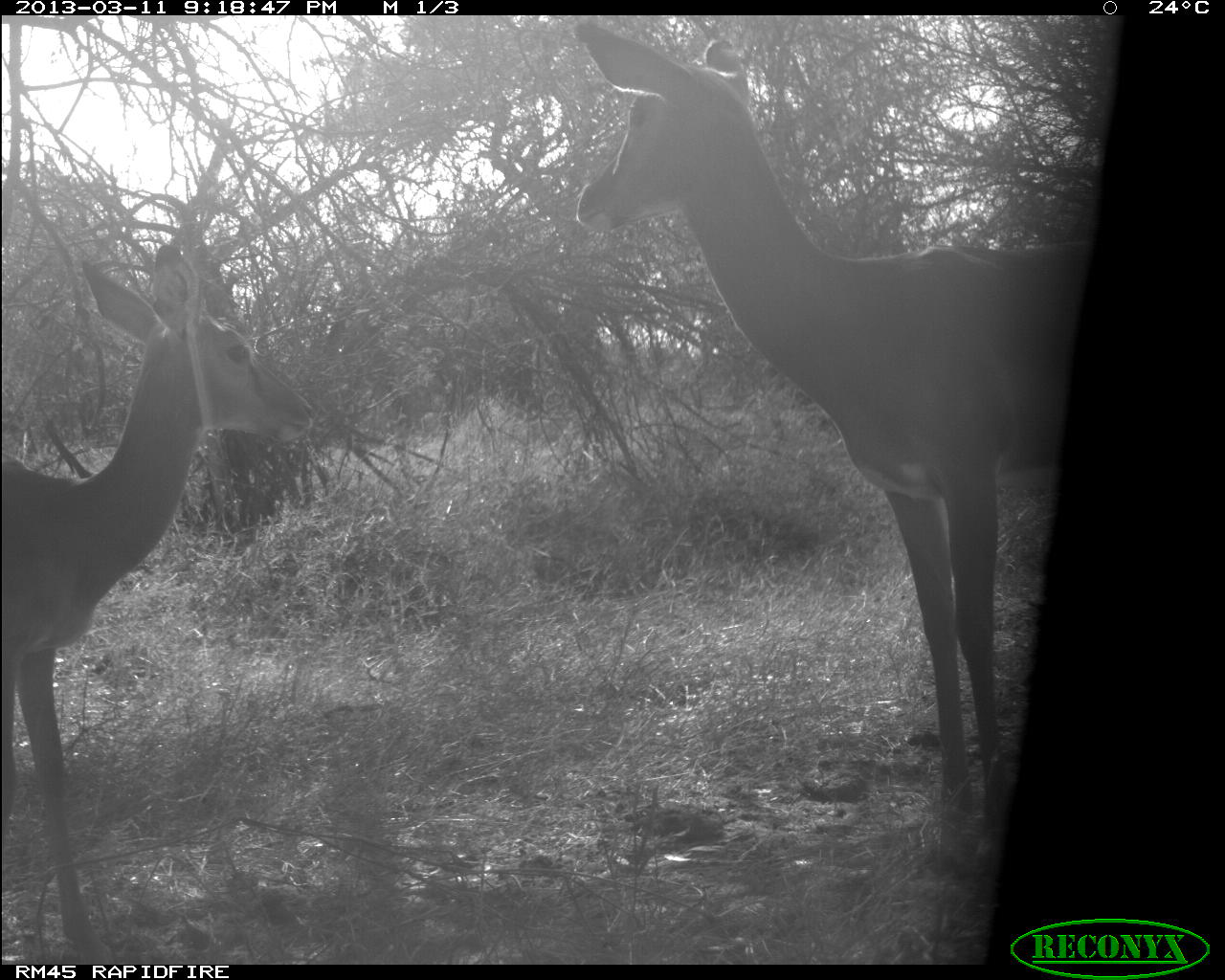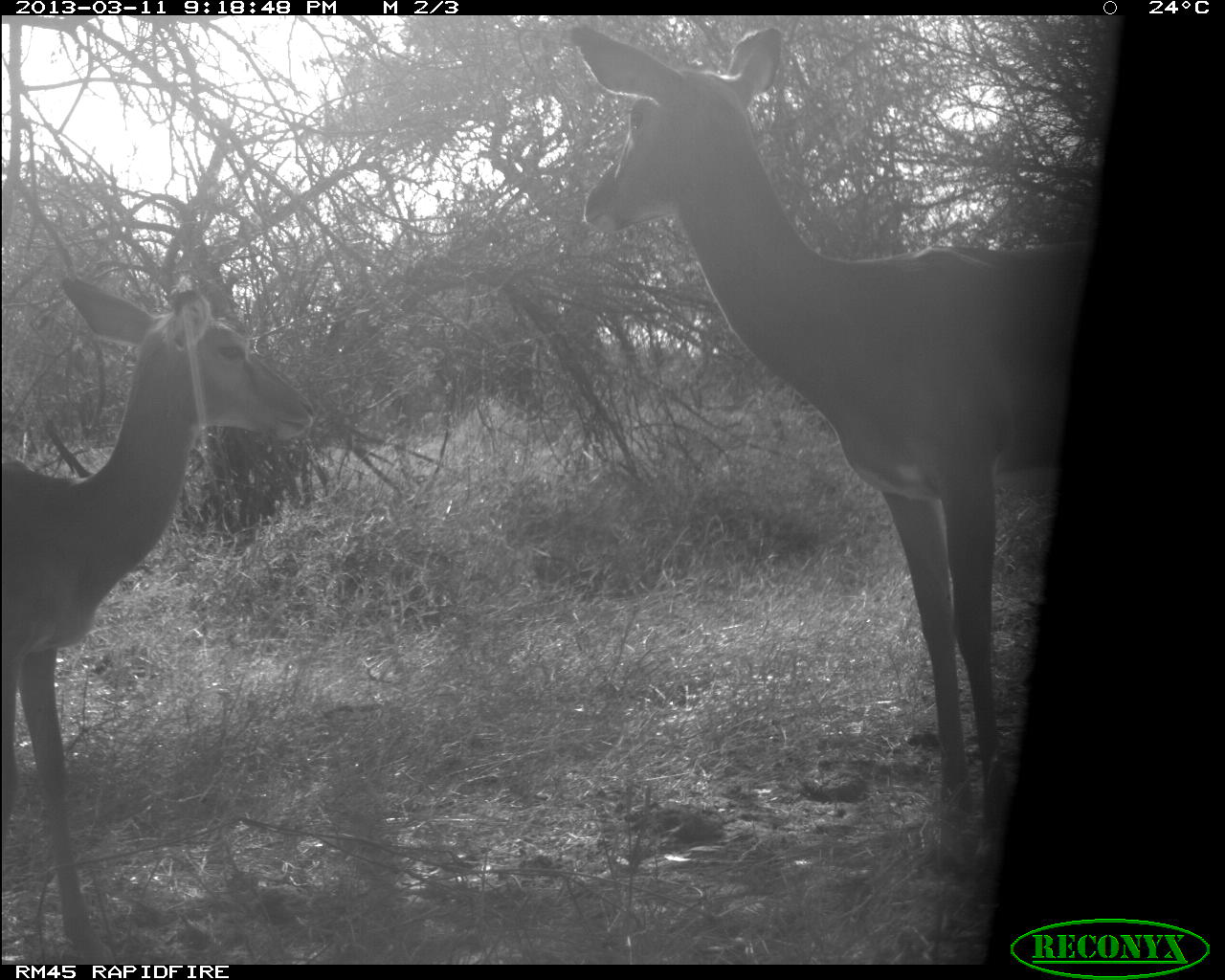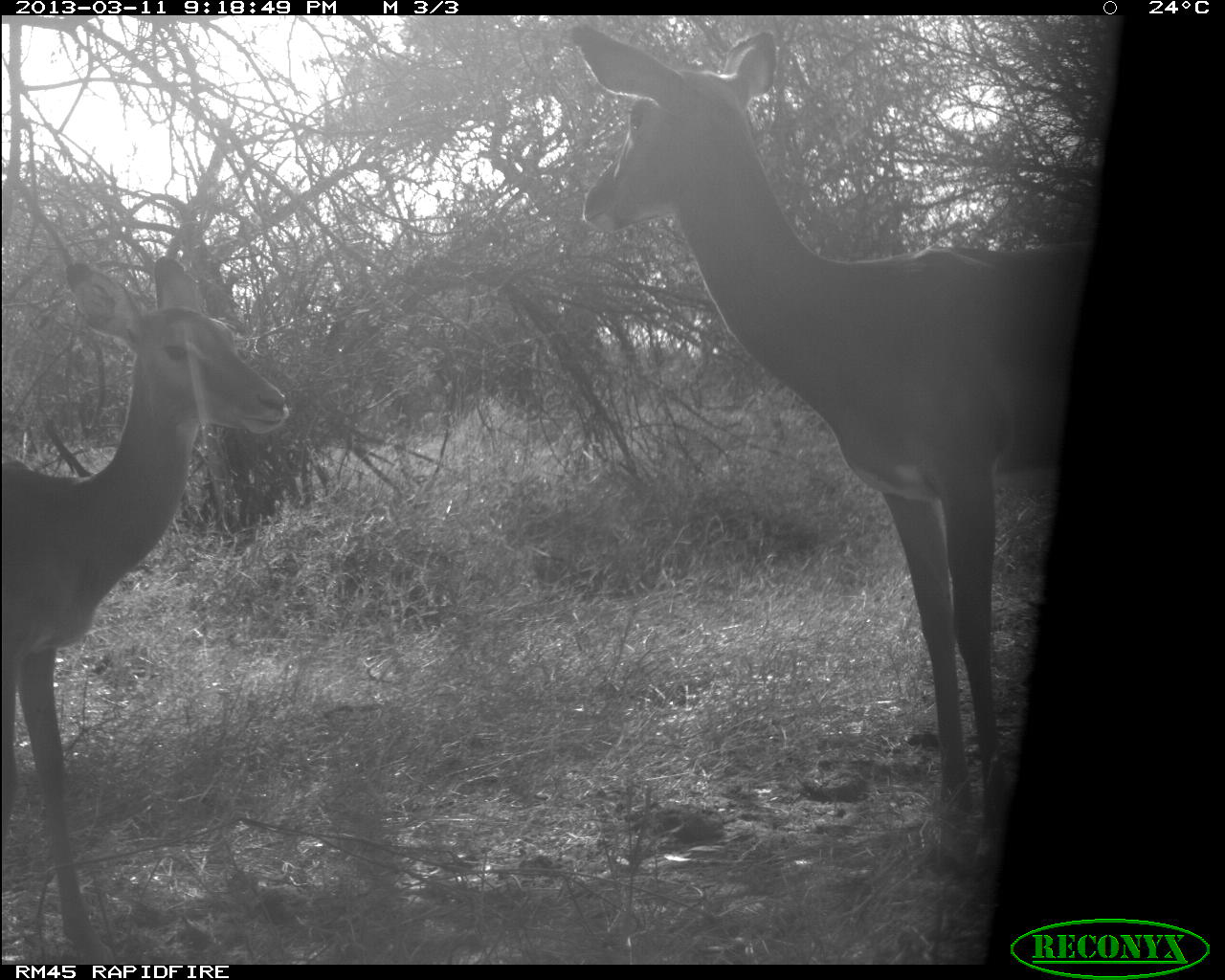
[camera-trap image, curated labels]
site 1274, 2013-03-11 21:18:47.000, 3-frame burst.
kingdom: Animalia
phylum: Chordata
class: Mammalia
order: Artiodactyla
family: Bovidae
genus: Aepyceros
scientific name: Aepyceros melampus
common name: impala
Aepyceros melampus (impala), count 2.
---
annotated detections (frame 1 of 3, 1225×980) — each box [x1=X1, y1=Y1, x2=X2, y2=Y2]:
aepyceros melampus: [x1=570, y1=18, x2=1082, y2=859]; [x1=0, y1=237, x2=311, y2=964]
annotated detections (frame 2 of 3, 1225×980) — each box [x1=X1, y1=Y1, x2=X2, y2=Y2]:
aepyceros melampus: [x1=564, y1=20, x2=1080, y2=896]; [x1=0, y1=277, x2=313, y2=967]